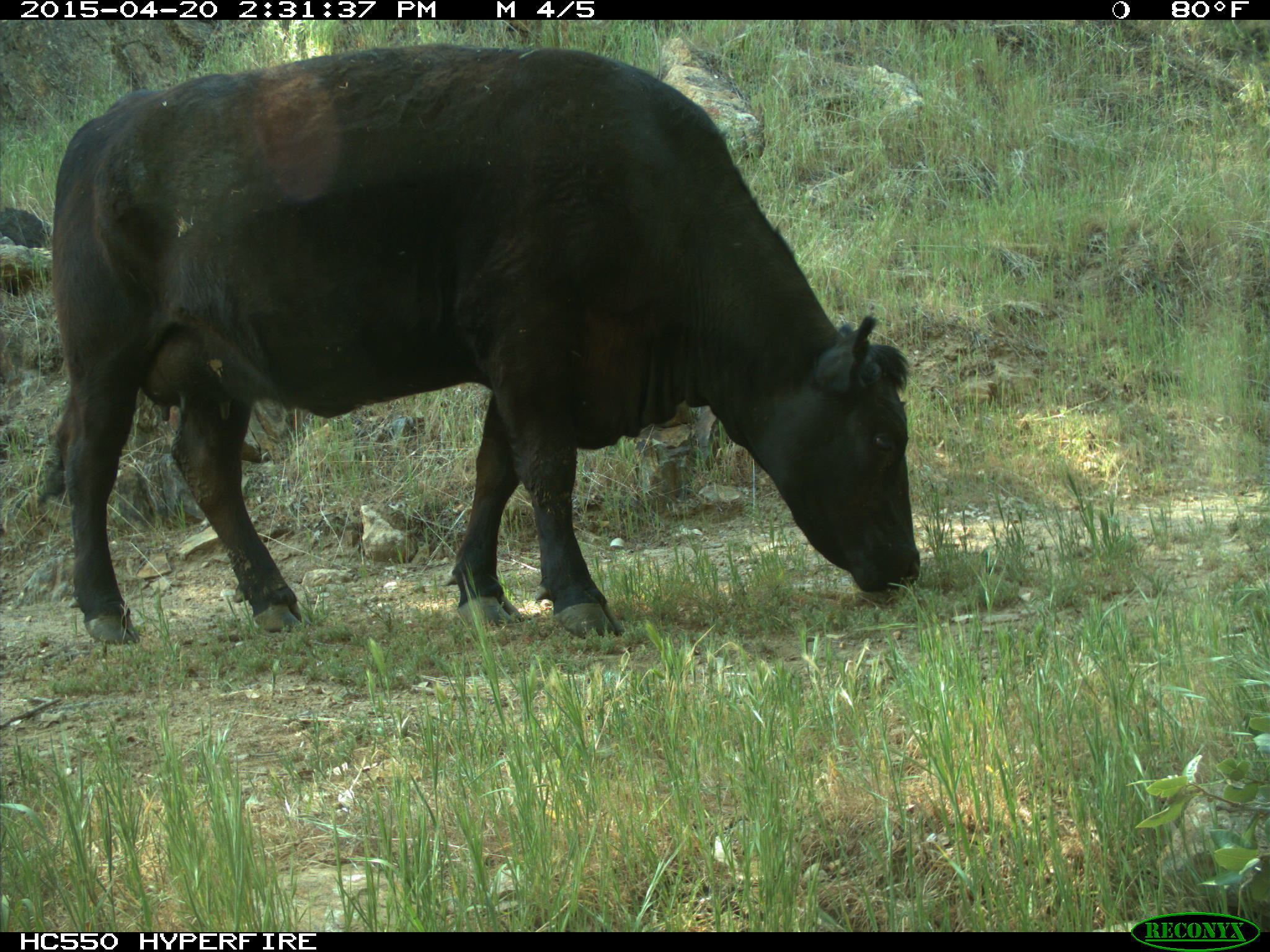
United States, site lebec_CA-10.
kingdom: Animalia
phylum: Chordata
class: Mammalia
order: Artiodactyla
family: Bovidae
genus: Bos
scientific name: Bos taurus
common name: domestic cow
Bos taurus (domestic cow).